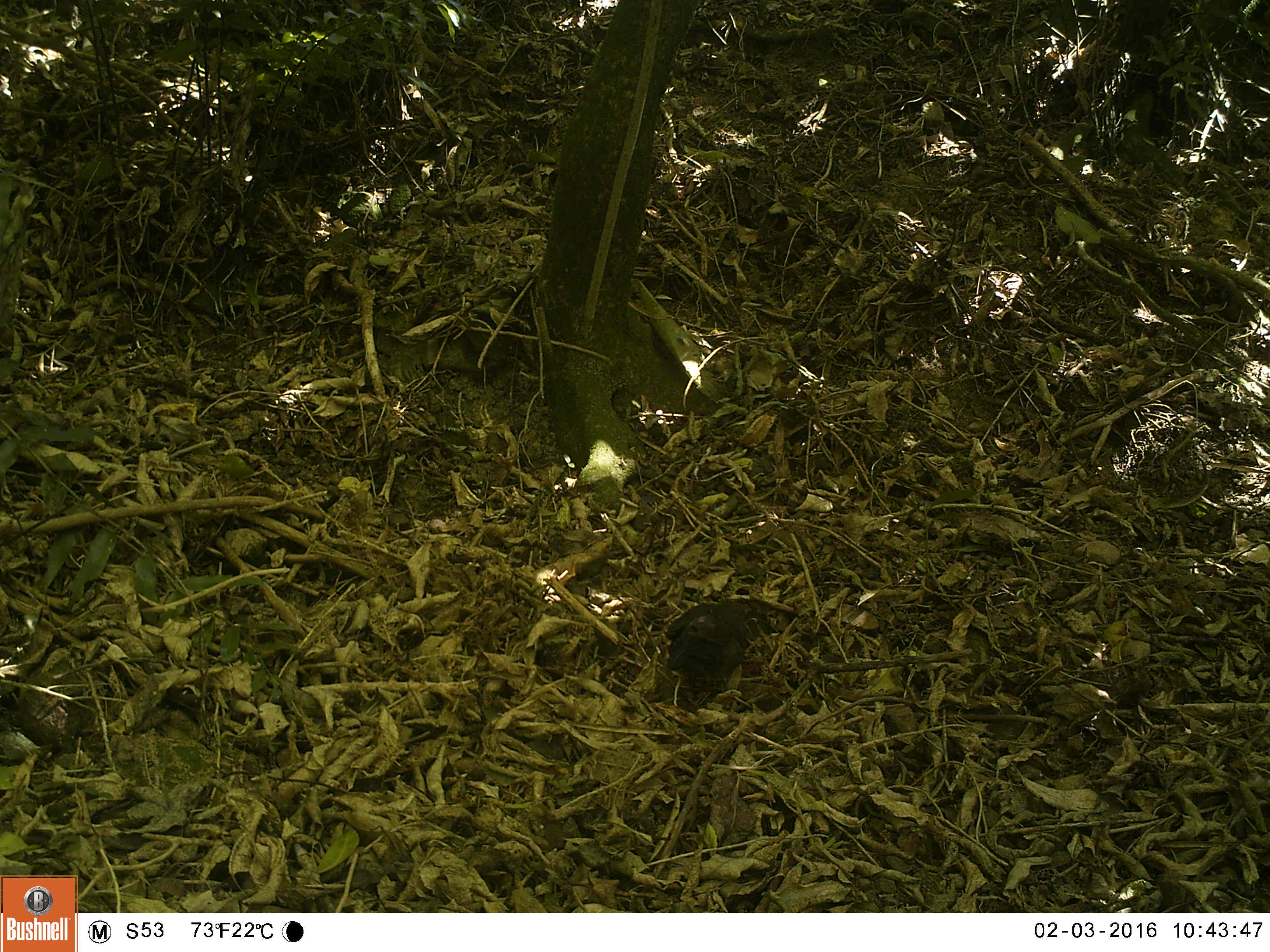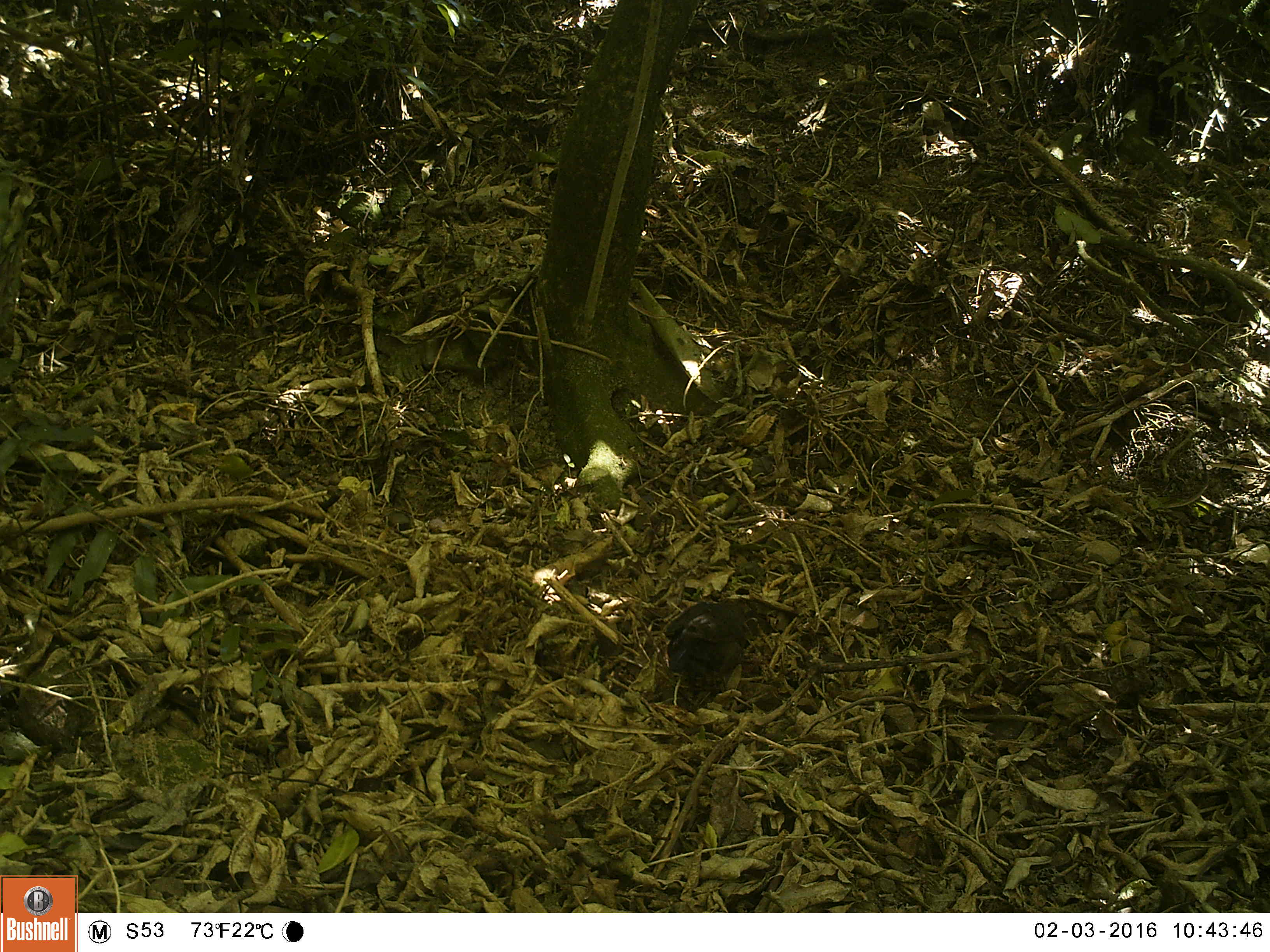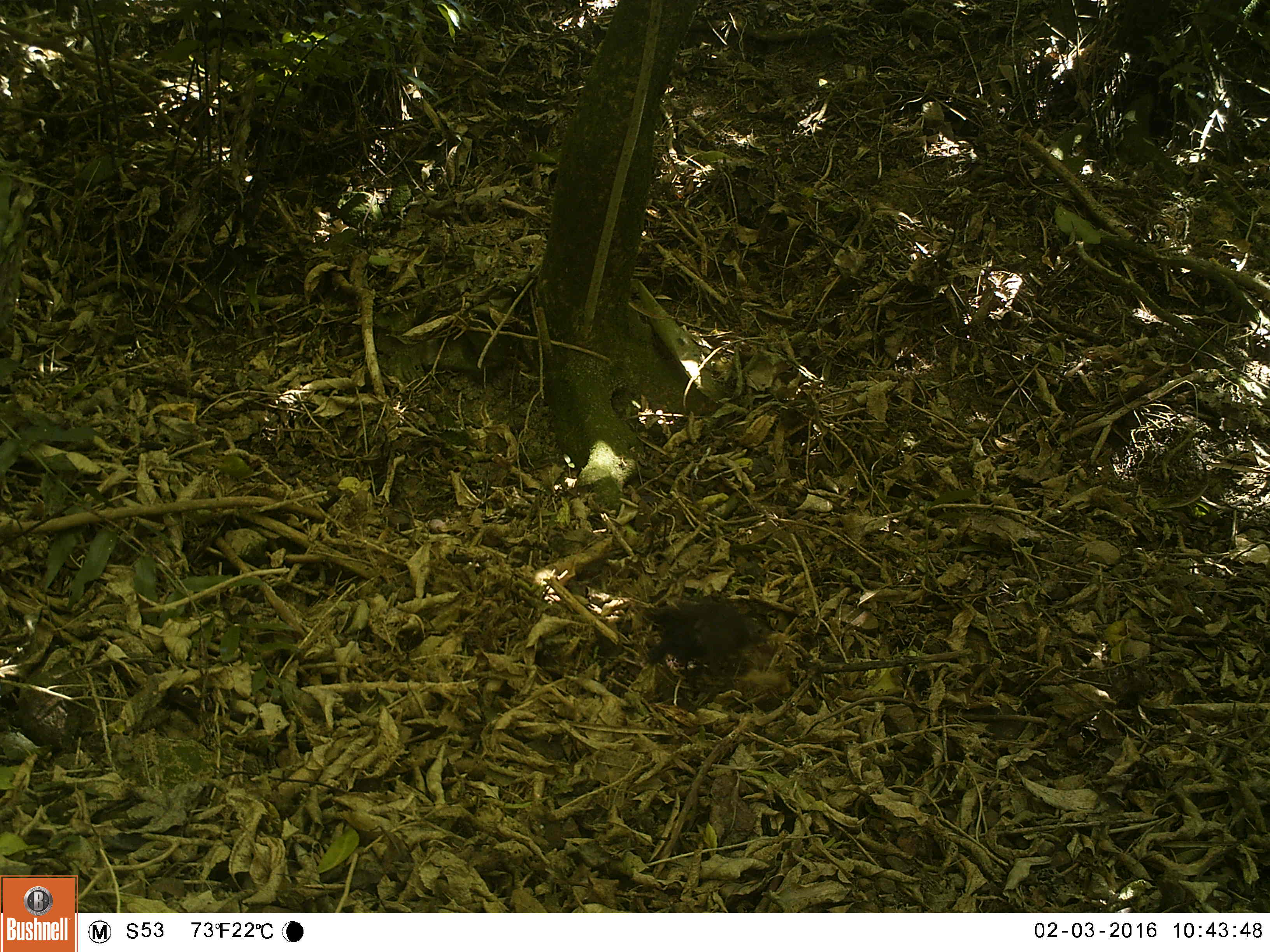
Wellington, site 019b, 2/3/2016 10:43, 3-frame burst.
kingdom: Animalia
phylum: Chordata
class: Aves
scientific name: Aves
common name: bird